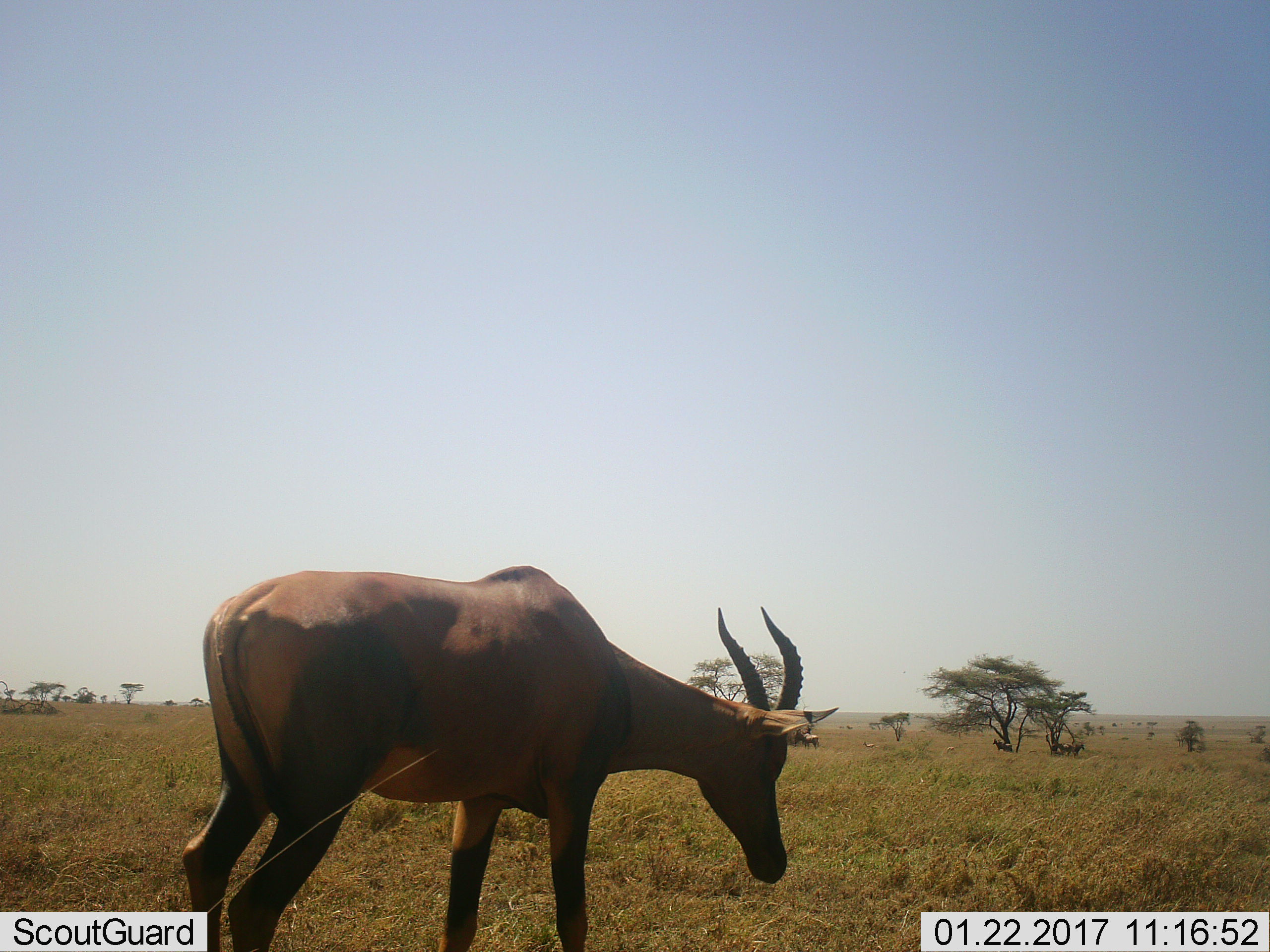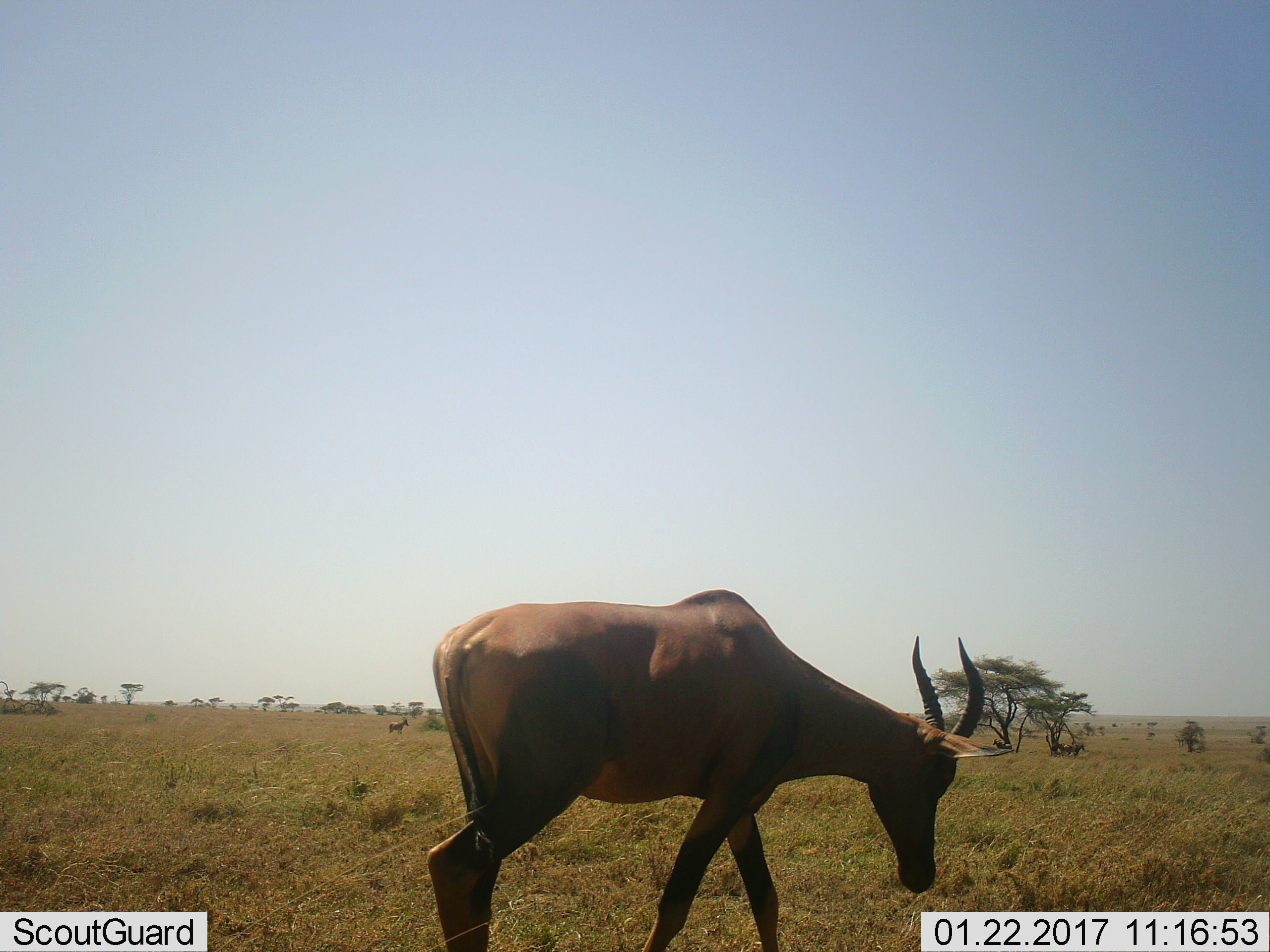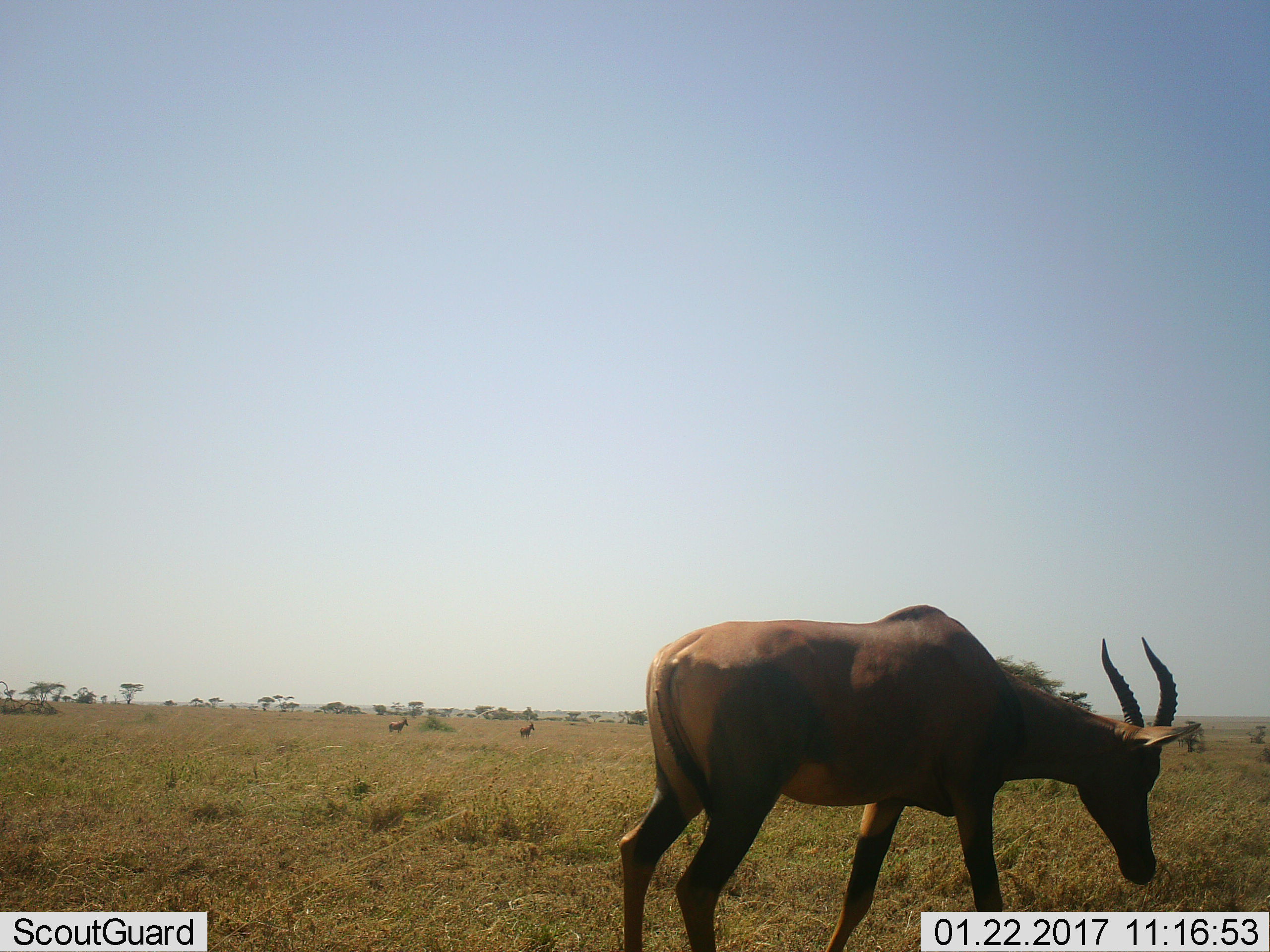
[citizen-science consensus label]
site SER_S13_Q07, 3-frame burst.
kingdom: Animalia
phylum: Chordata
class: Mammalia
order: Artiodactyla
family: Bovidae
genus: Damaliscus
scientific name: Damaliscus lunatus jimela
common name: topi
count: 1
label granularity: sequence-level